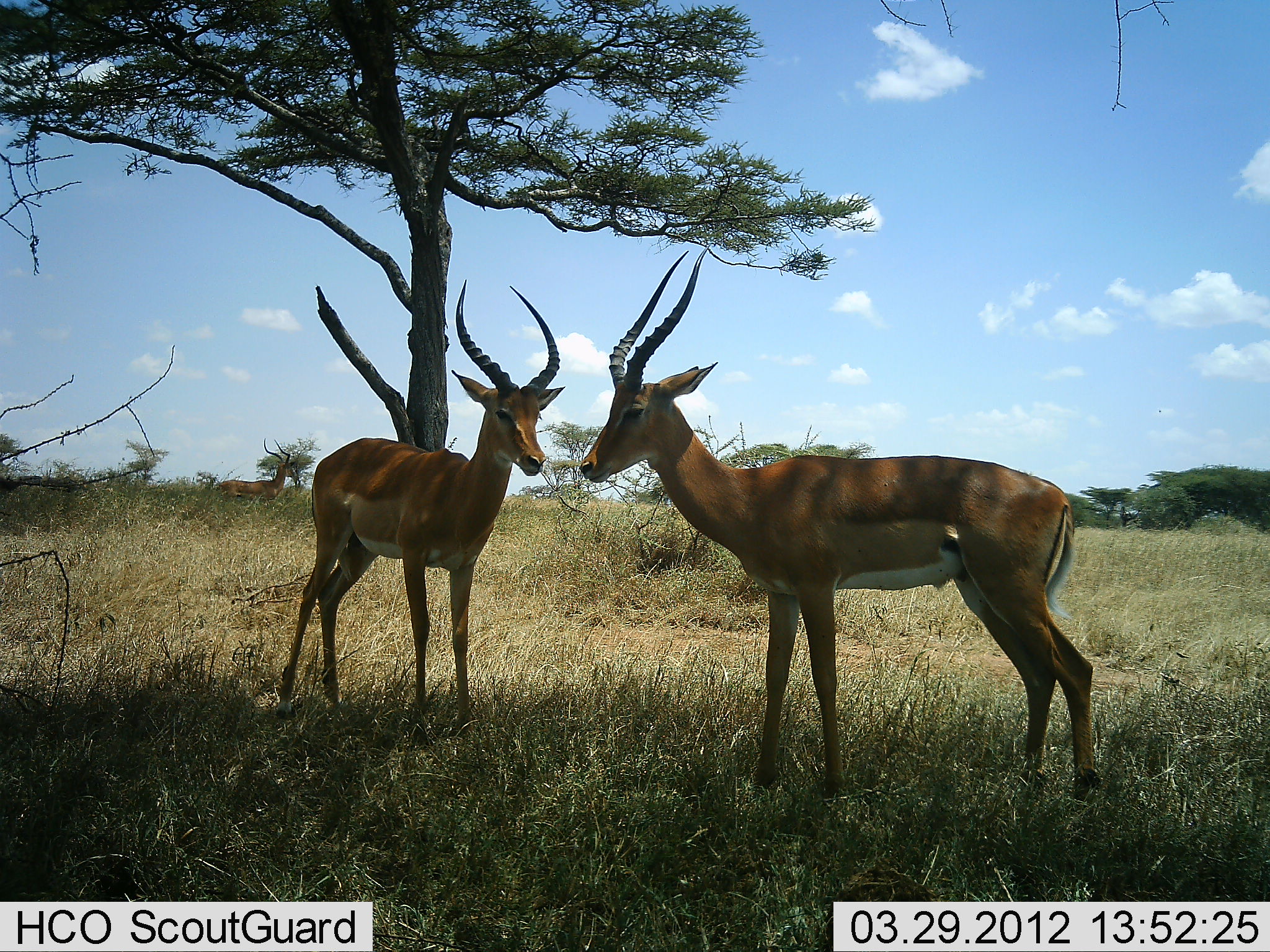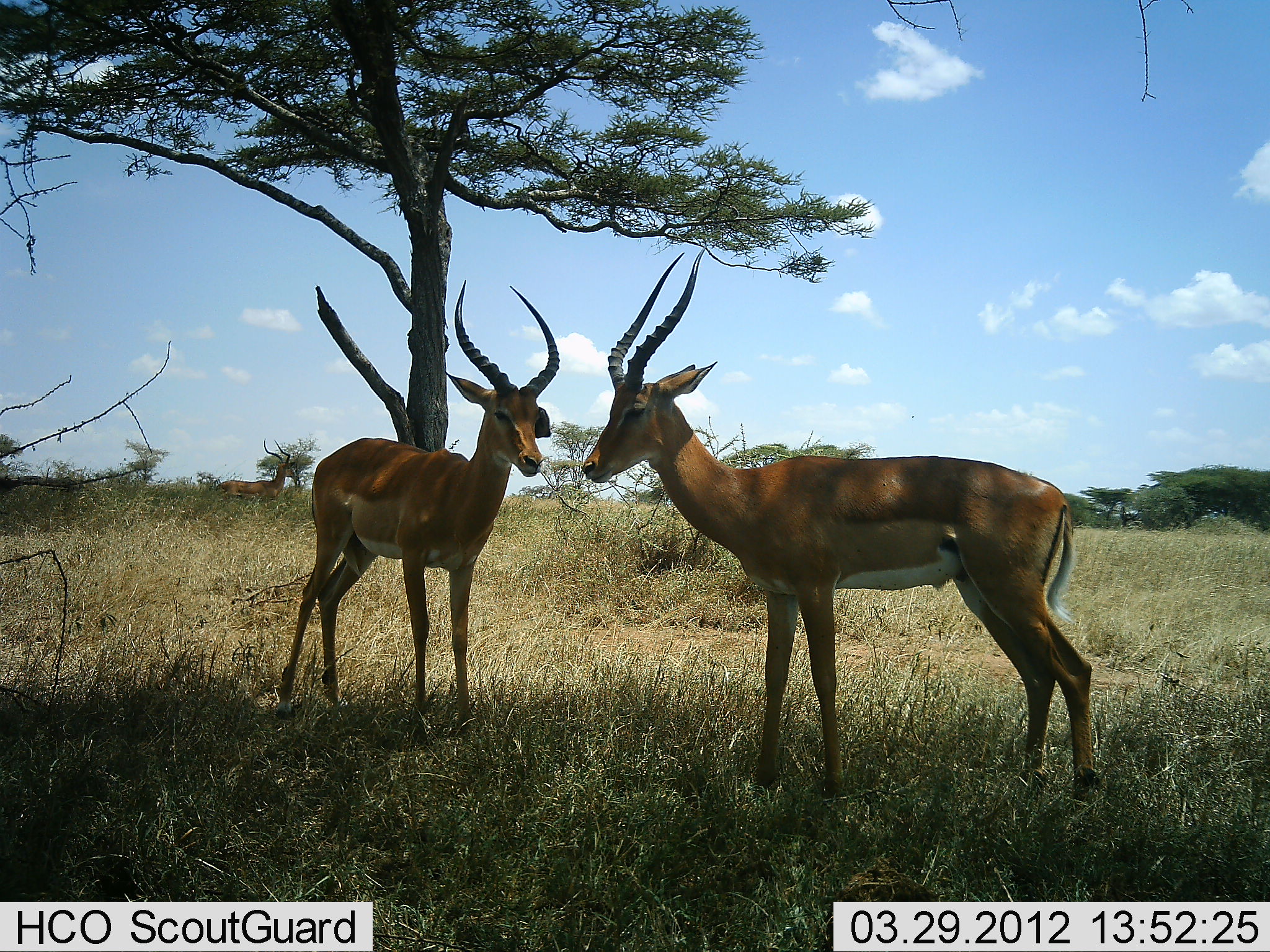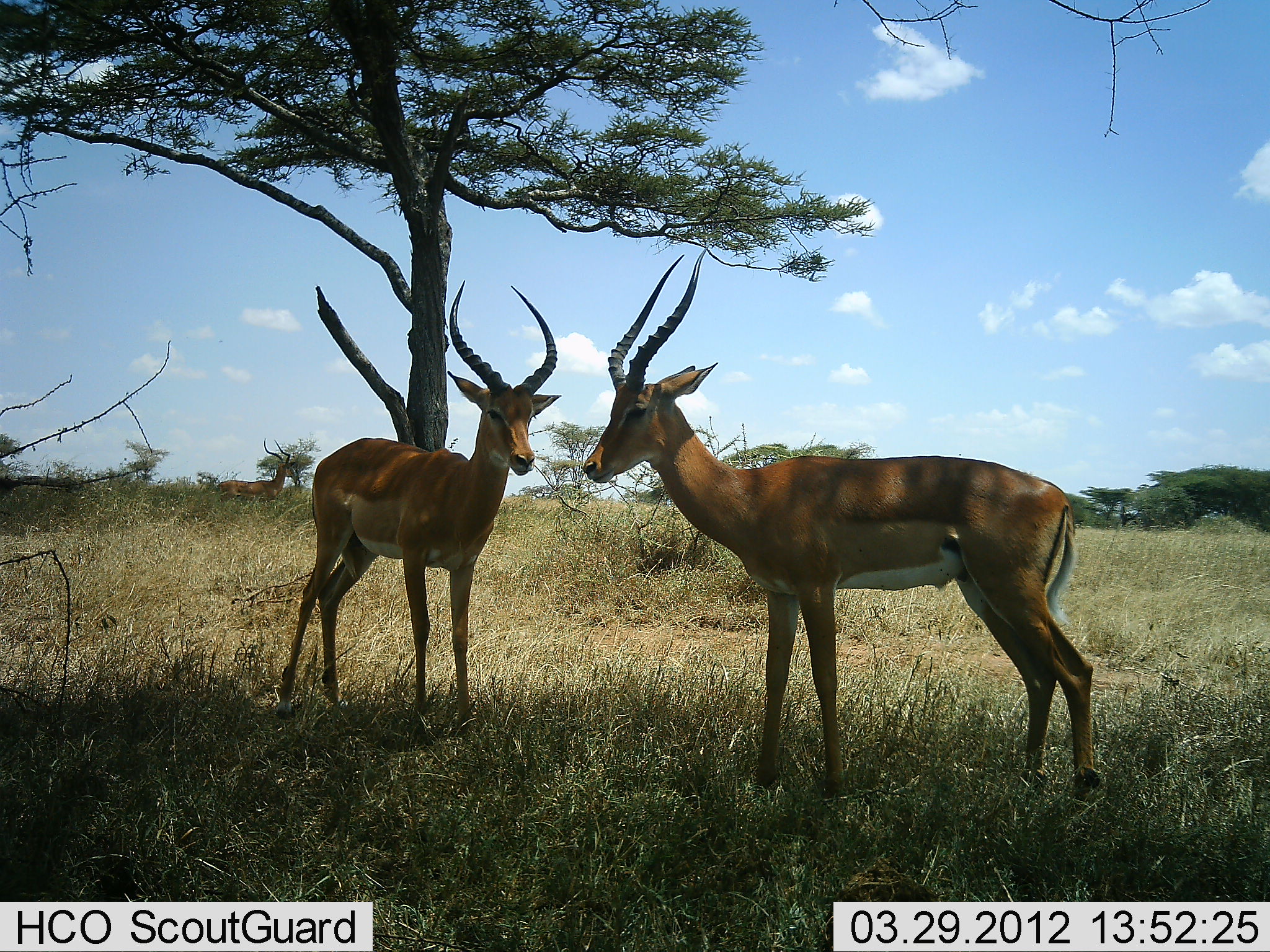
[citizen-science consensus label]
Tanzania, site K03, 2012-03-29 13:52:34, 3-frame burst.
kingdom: Animalia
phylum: Chordata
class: Mammalia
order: Artiodactyla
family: Bovidae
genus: Aepyceros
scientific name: Aepyceros melampus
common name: impala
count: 2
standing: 100%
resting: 4%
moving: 4%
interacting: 7%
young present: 0%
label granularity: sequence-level